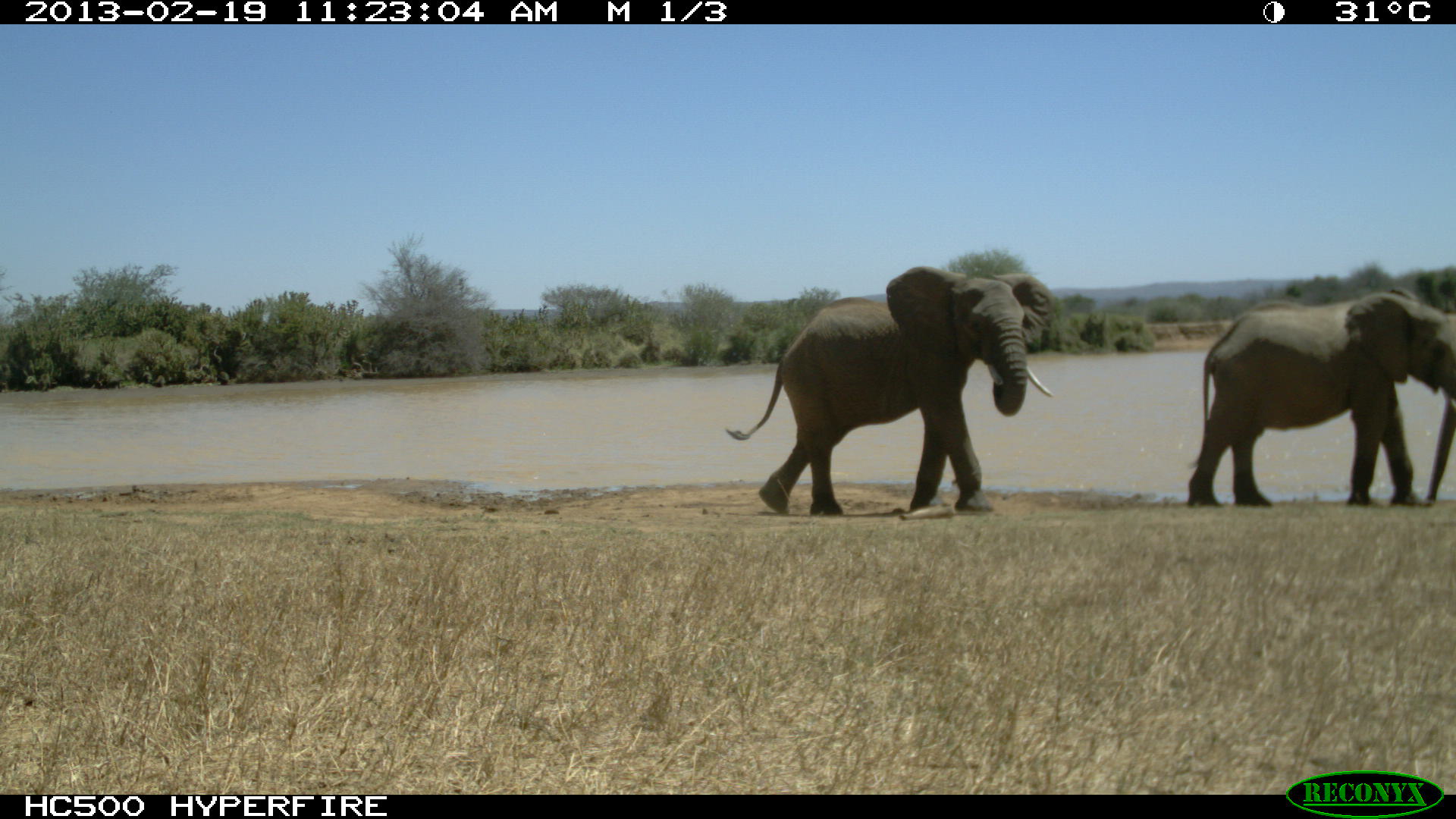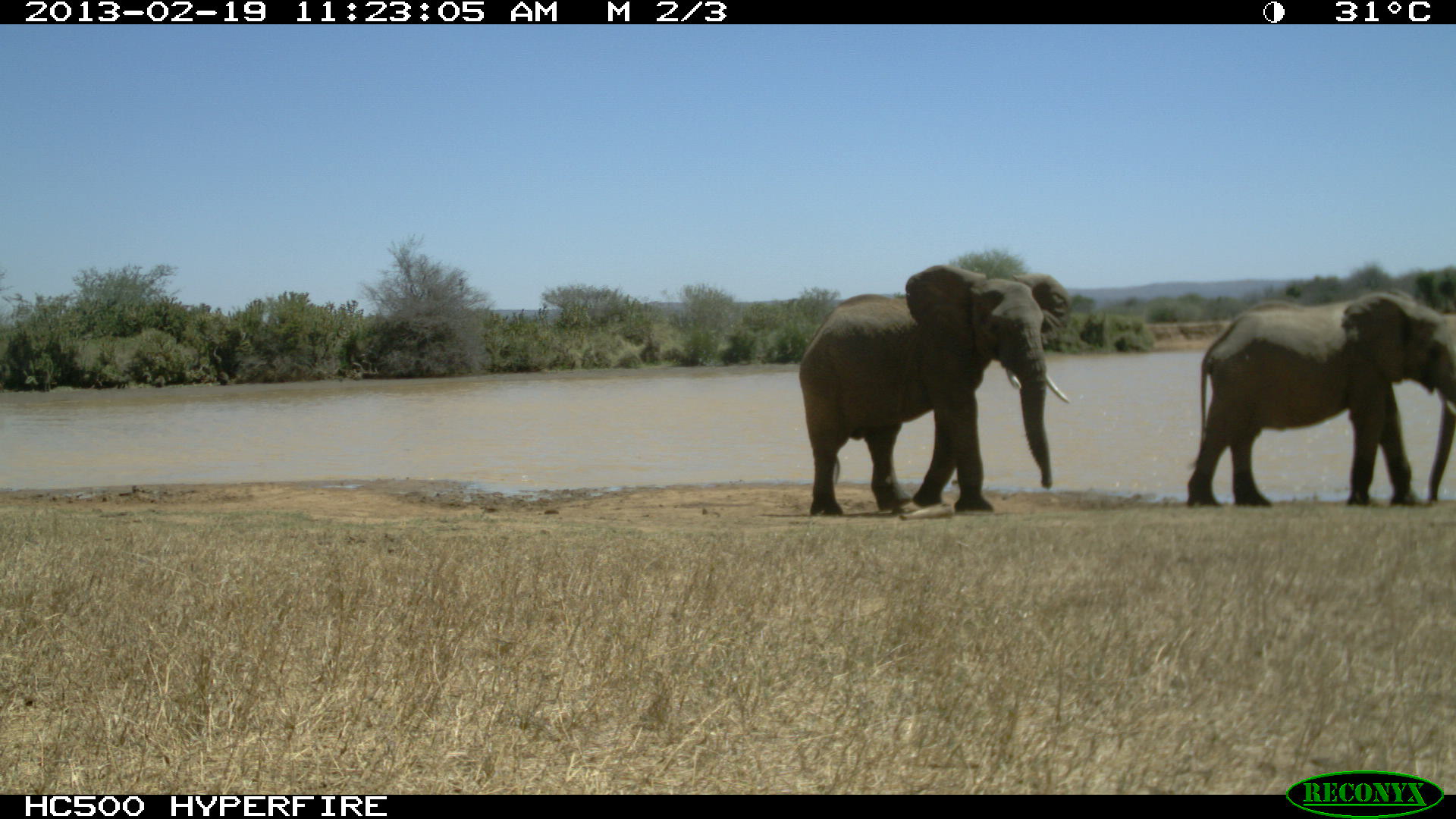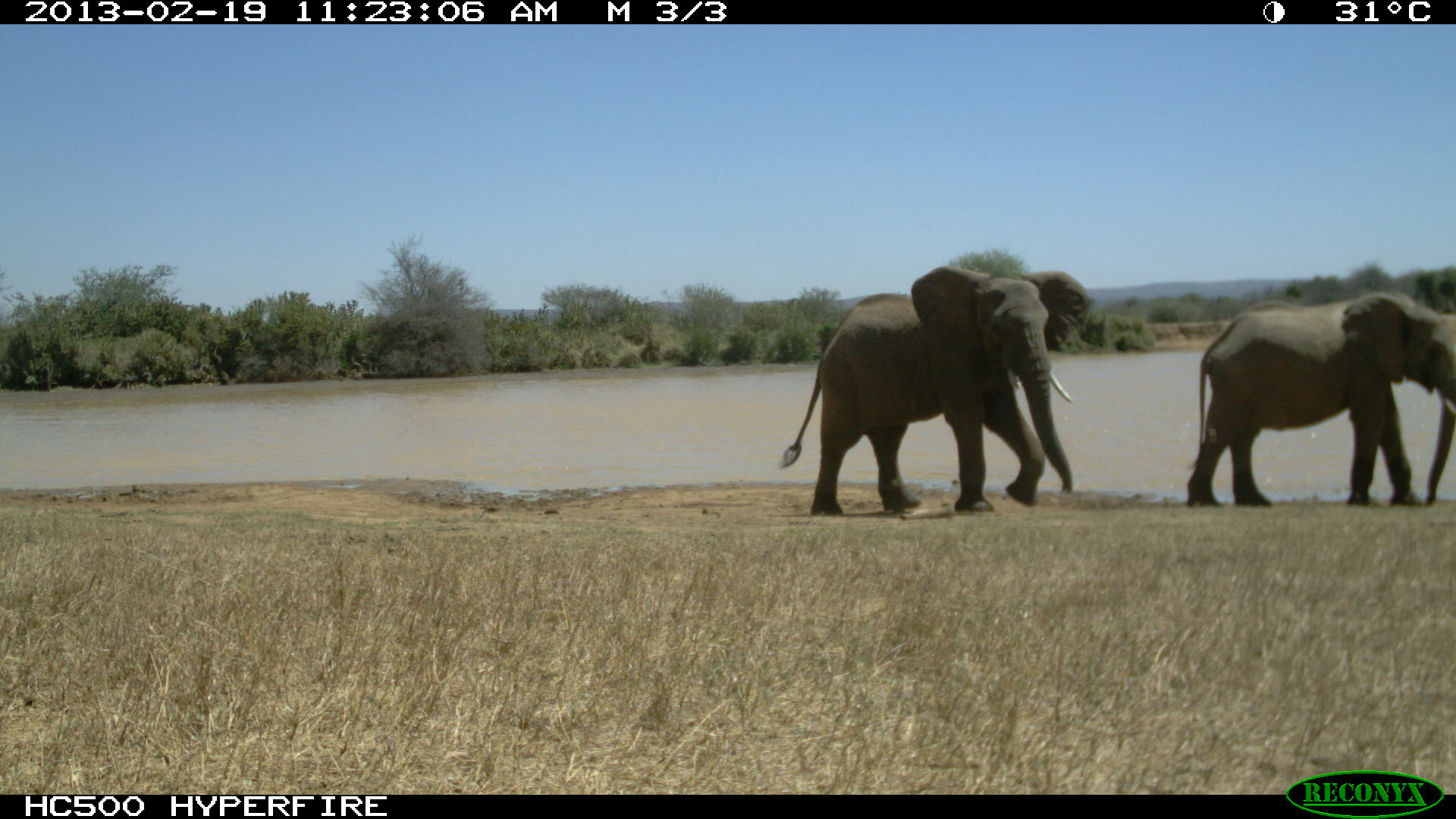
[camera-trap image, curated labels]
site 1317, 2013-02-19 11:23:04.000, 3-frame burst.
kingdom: Animalia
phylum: Chordata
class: Mammalia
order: Proboscidea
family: Elephantidae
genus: Loxodonta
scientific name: Loxodonta africana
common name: african bush elephant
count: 2